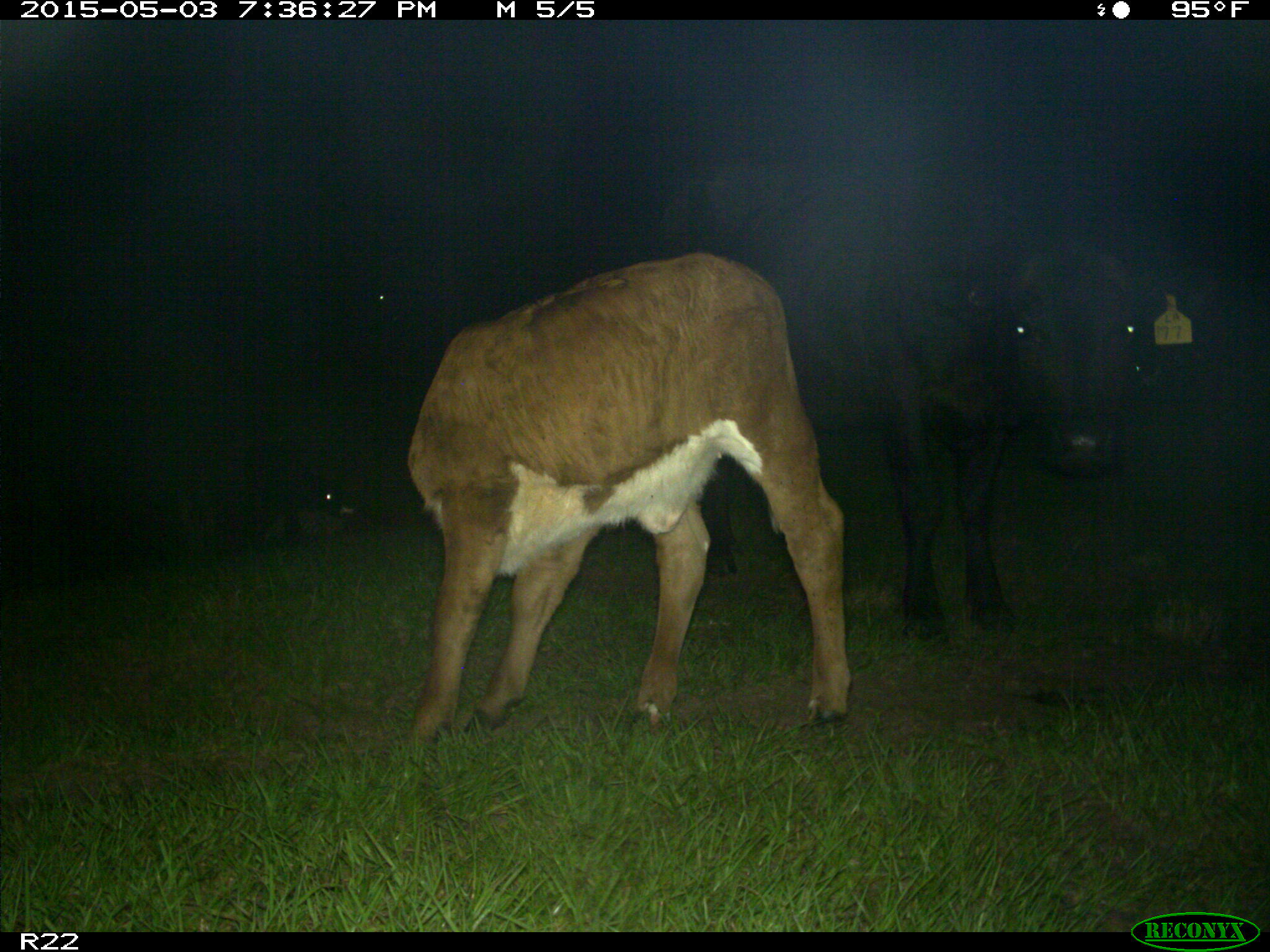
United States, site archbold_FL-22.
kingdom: Animalia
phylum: Chordata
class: Mammalia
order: Artiodactyla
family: Bovidae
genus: Bos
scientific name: Bos taurus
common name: domestic cow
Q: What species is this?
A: Bos taurus (domestic cow).